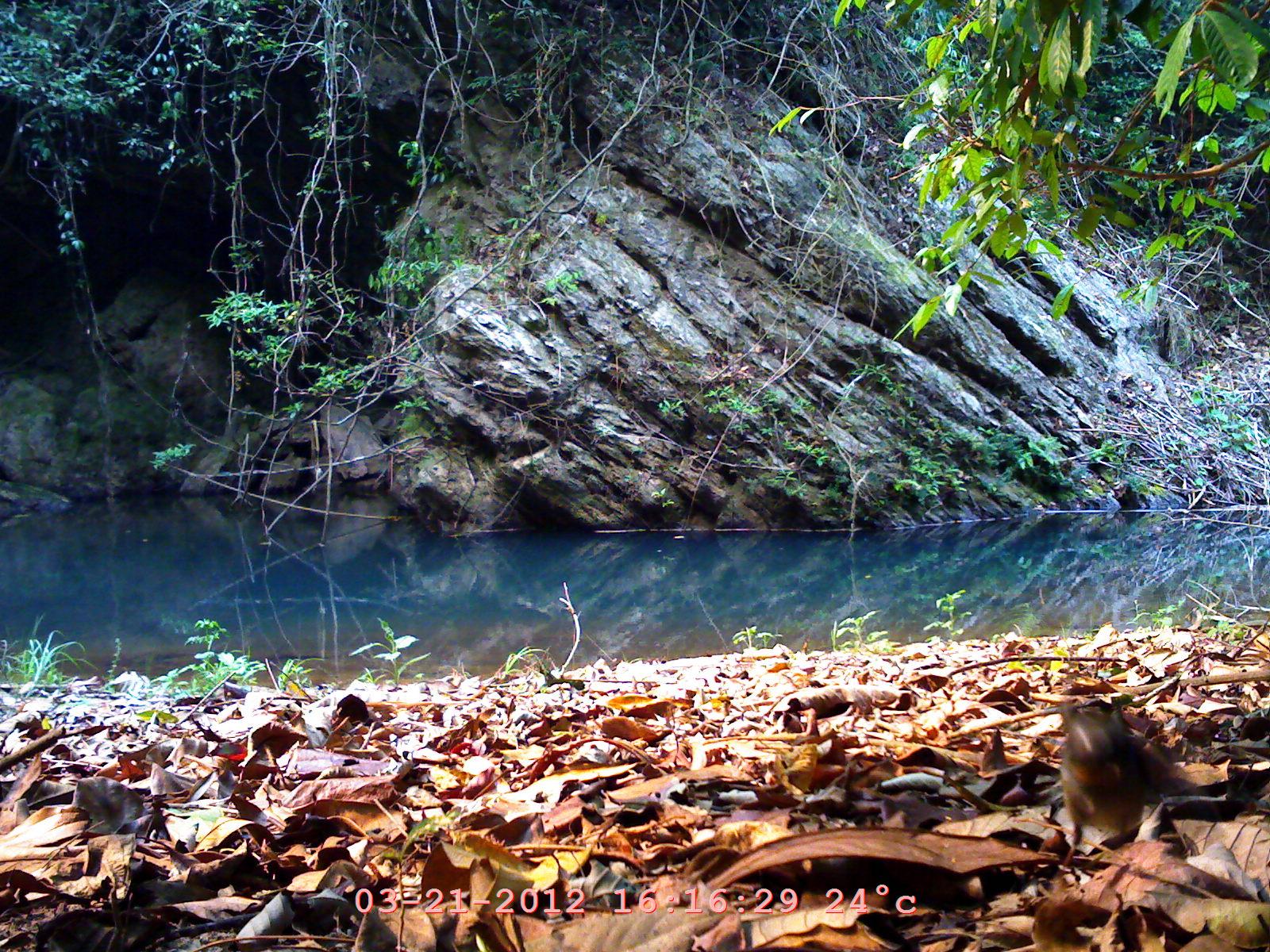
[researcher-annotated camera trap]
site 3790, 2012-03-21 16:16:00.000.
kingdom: Animalia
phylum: Chordata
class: Aves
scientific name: Aves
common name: bird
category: unknown bird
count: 1